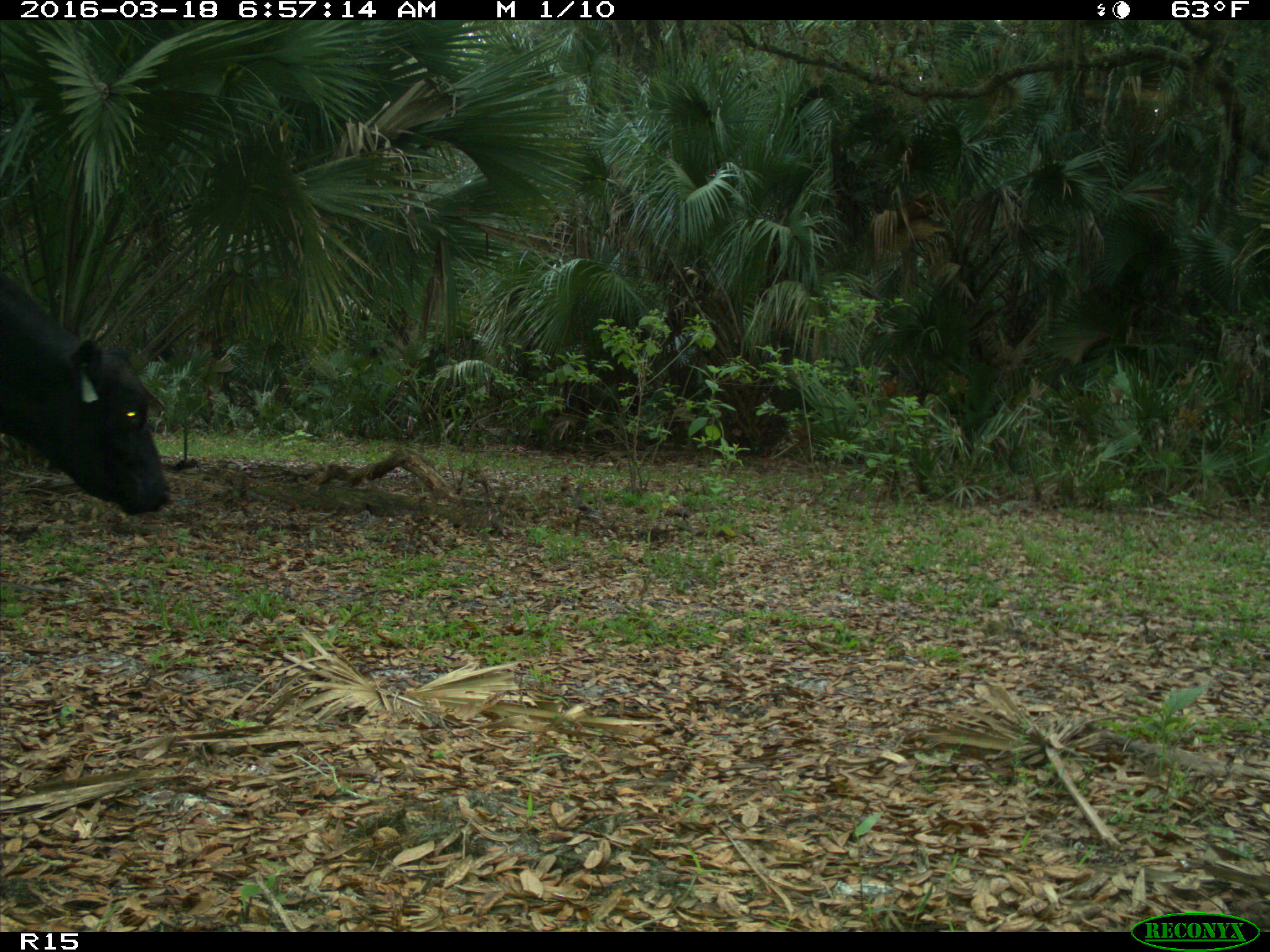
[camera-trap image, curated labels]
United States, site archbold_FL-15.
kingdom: Animalia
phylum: Chordata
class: Mammalia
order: Artiodactyla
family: Bovidae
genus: Bos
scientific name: Bos taurus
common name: domestic cow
Bos taurus (domestic cow).